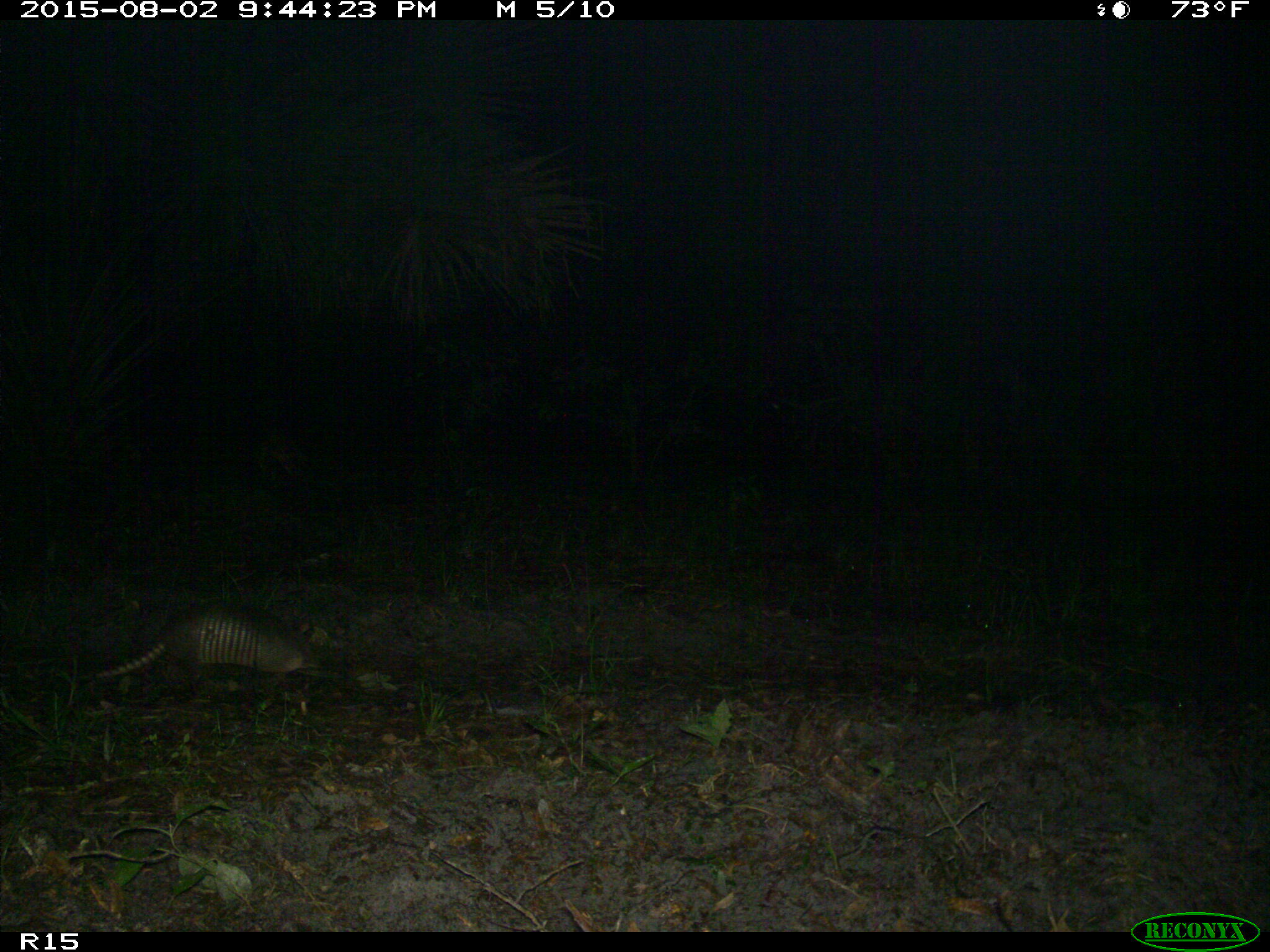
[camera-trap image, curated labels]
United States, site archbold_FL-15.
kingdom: Animalia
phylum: Chordata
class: Mammalia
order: Cingulata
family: Dasypodidae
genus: Dasypus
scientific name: Dasypus novemcinctus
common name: nine-banded armadillo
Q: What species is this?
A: Dasypus novemcinctus (nine-banded armadillo).